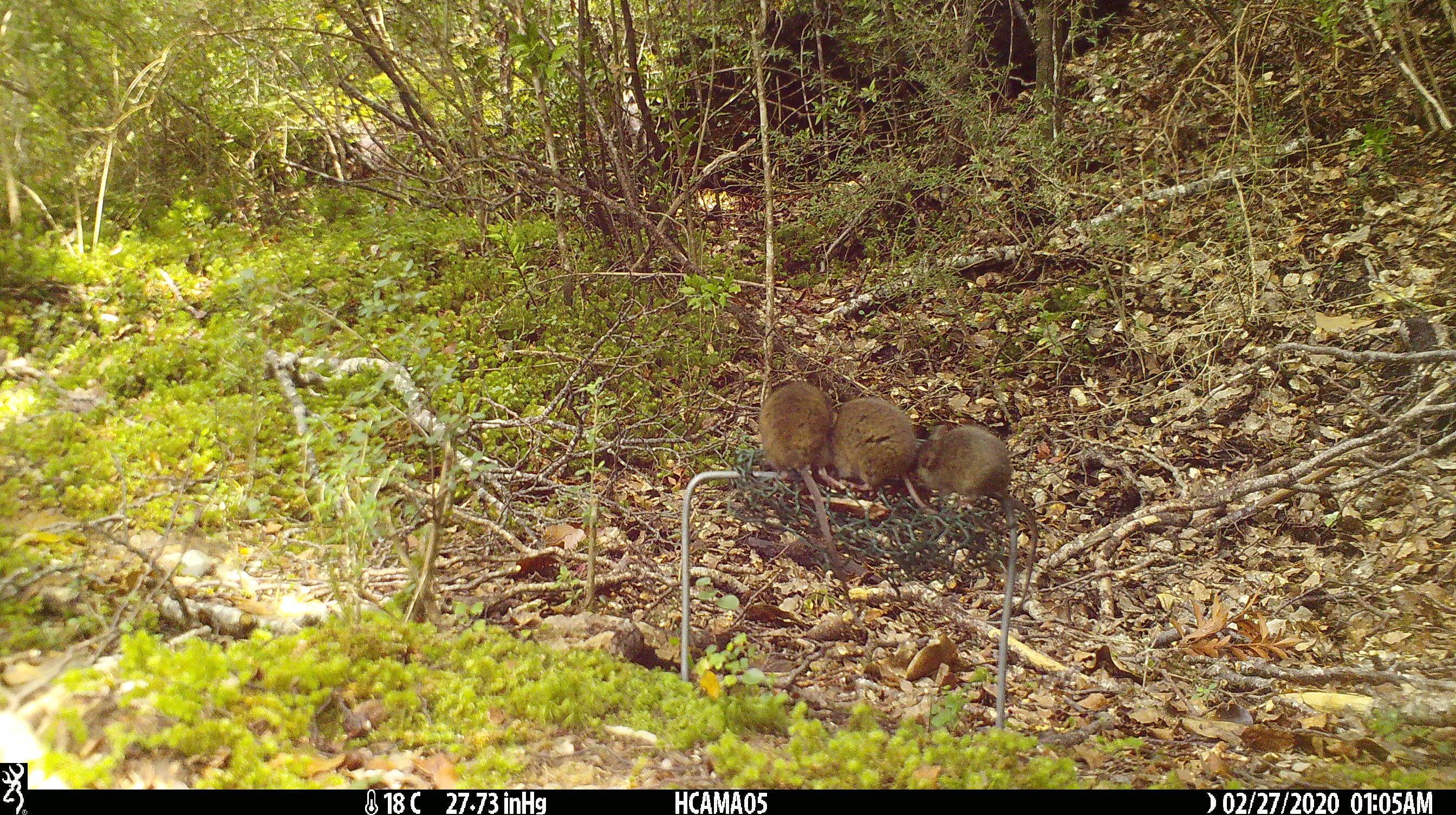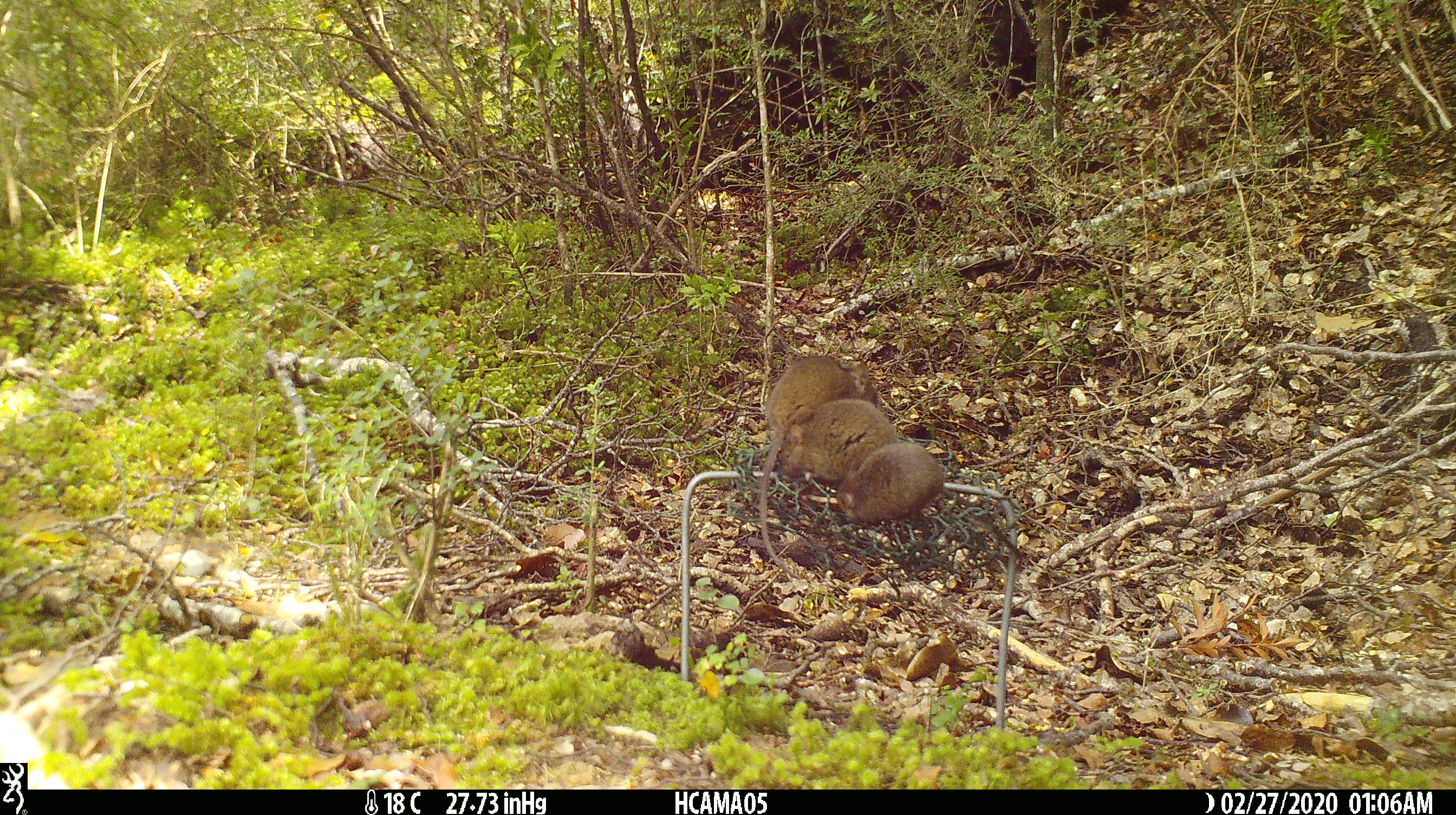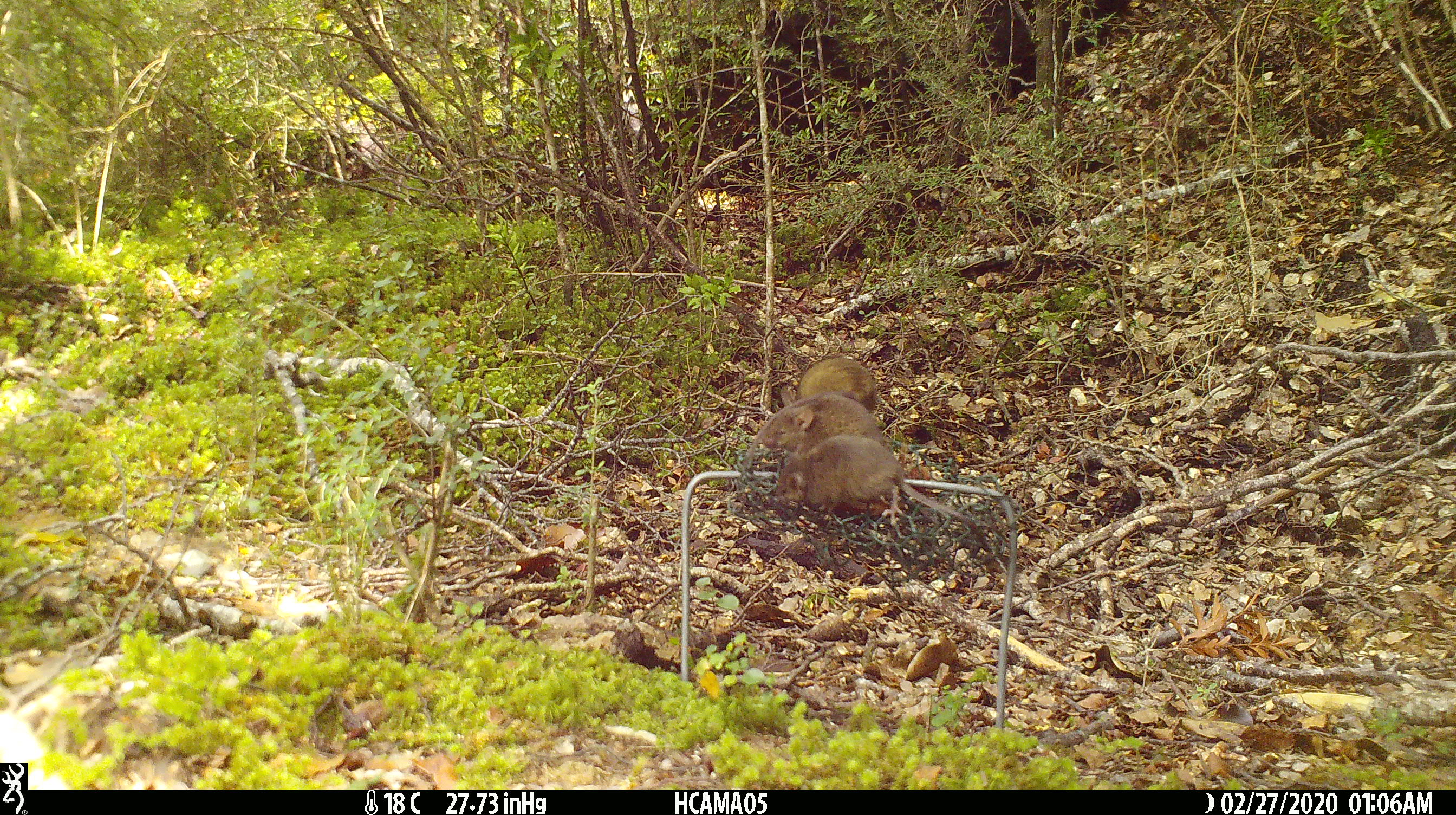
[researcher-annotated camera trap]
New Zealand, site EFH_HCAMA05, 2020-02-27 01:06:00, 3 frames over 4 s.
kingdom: Animalia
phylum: Chordata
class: Mammalia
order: Rodentia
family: Muridae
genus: Mus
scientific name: Mus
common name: mouse